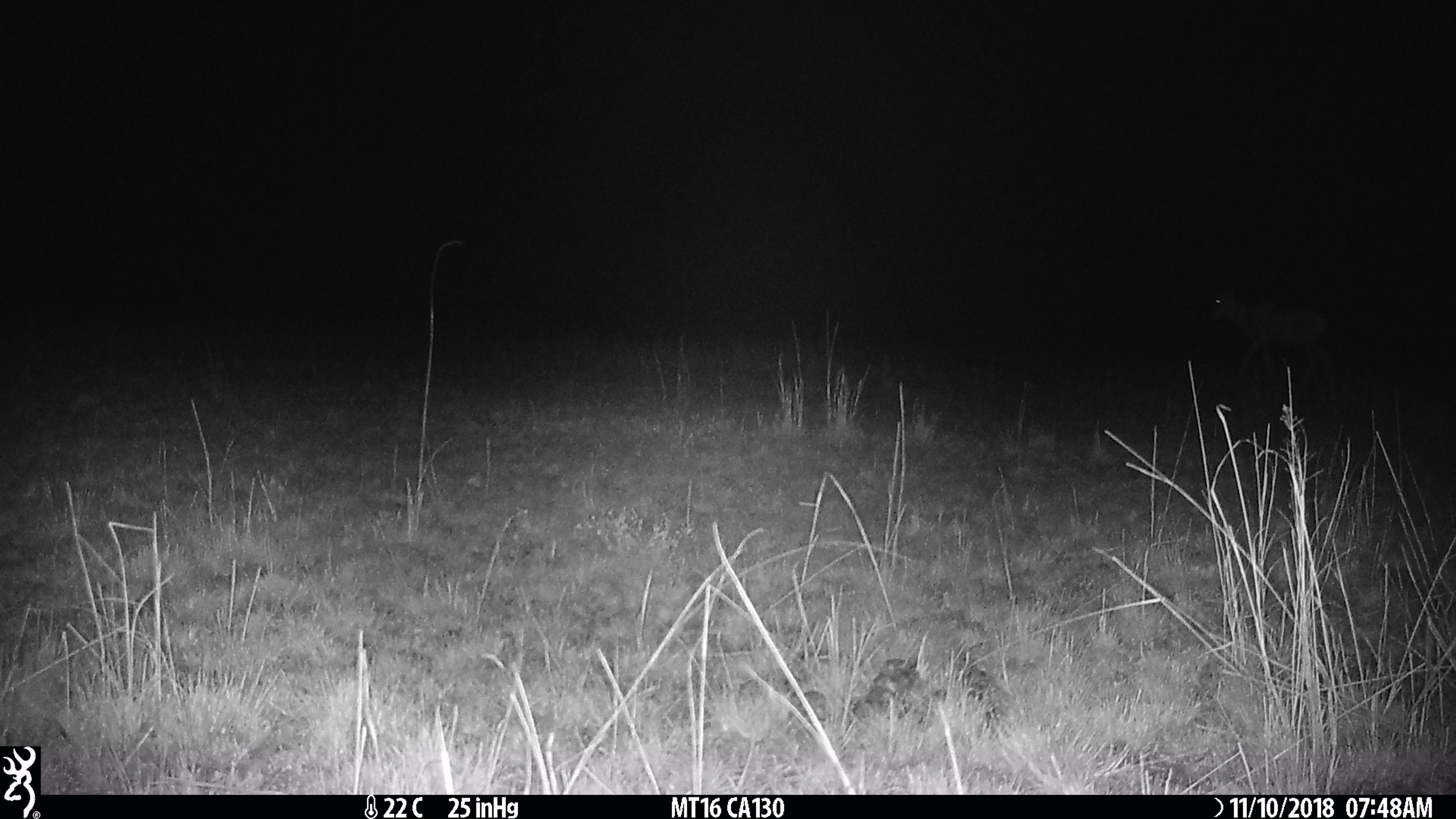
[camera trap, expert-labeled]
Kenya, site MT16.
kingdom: Animalia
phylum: Chordata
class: Mammalia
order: Artiodactyla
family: Bovidae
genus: Damaliscus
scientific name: Damaliscus lunatus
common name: topi